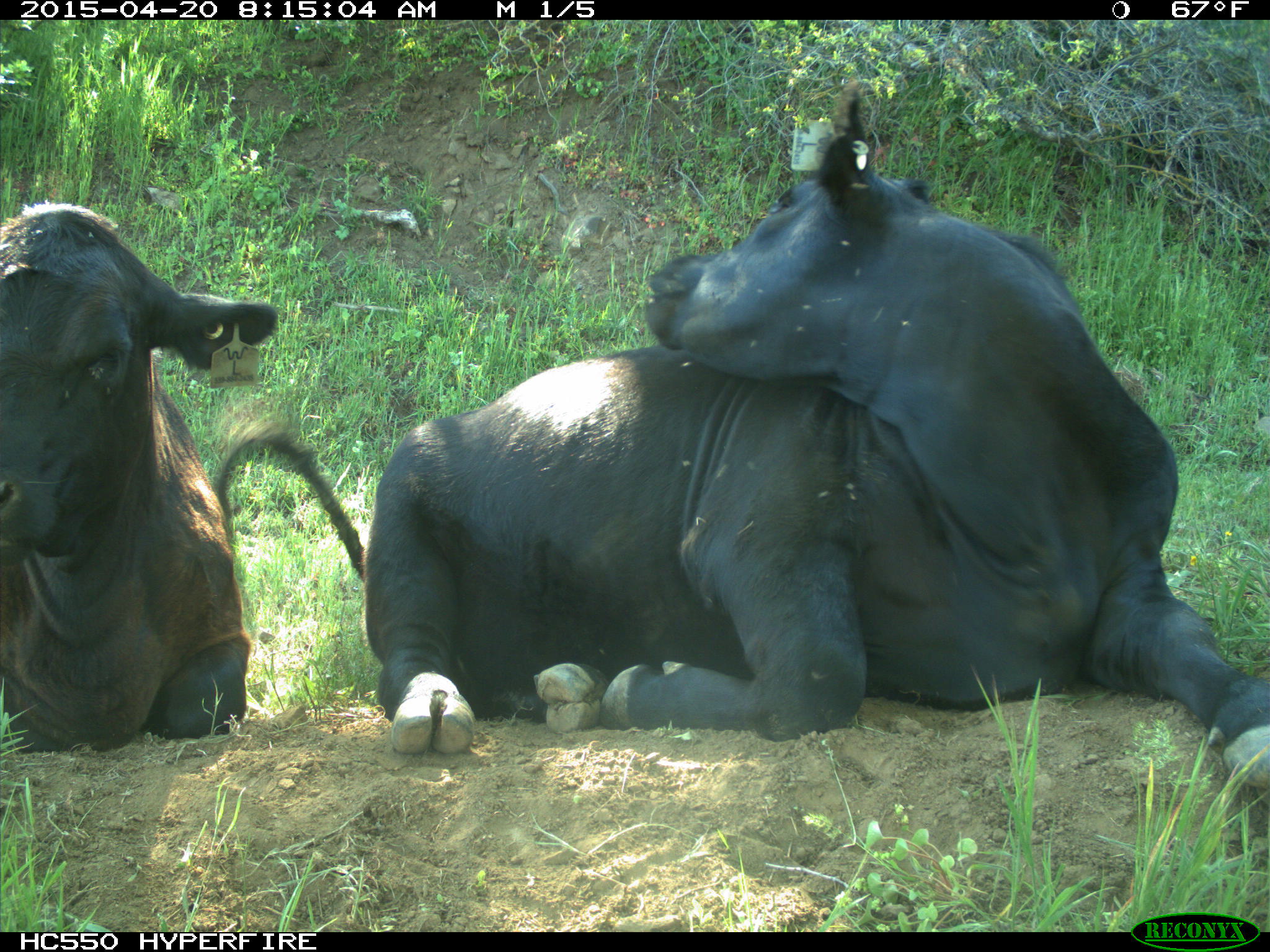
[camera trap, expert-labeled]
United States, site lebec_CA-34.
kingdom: Animalia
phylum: Chordata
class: Mammalia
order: Artiodactyla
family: Bovidae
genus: Bos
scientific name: Bos taurus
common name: domestic cow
Bos taurus (domestic cow).